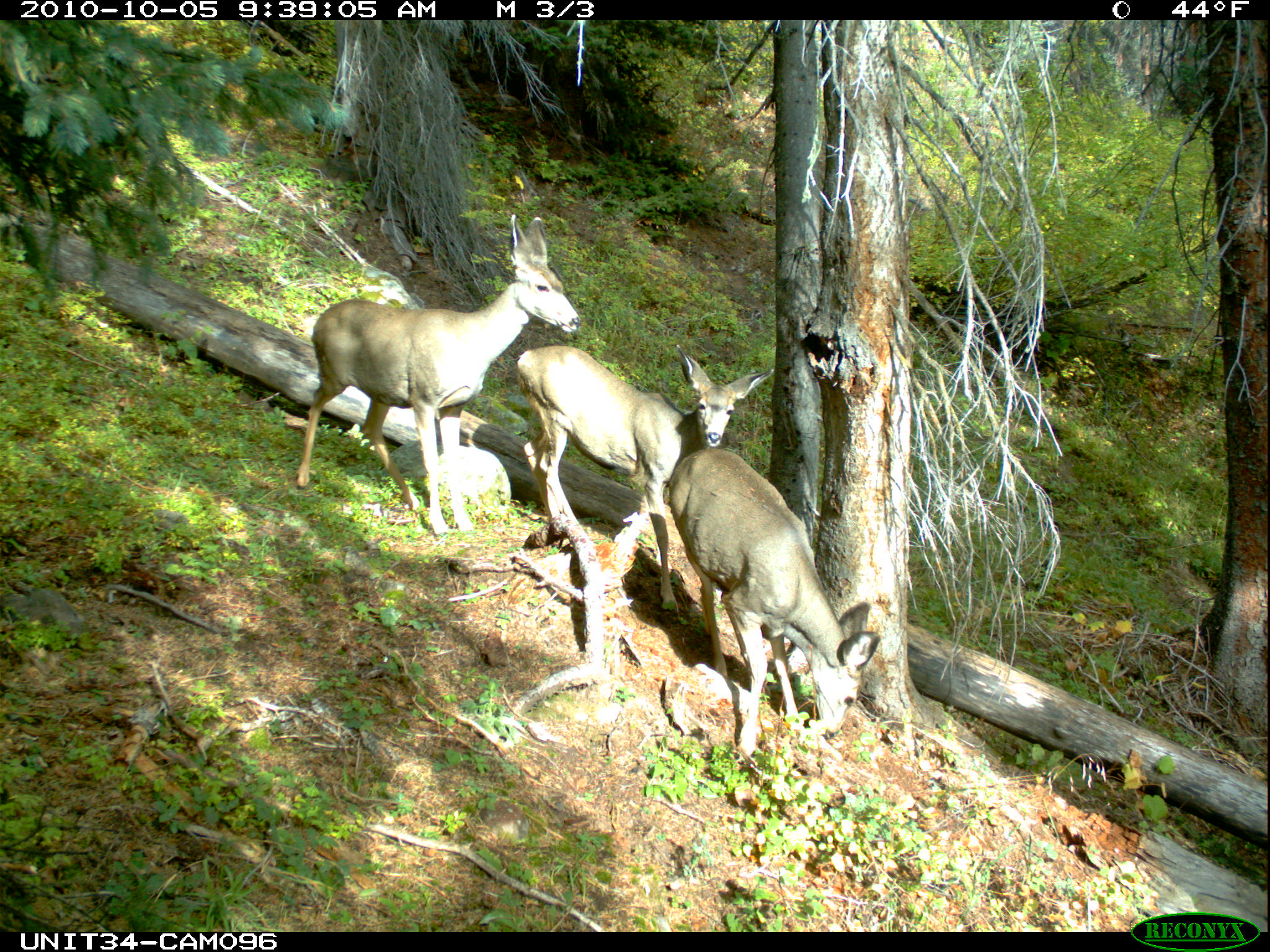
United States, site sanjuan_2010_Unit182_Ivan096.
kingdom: Animalia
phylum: Chordata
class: Mammalia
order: Artiodactyla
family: Cervidae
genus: Odocoileus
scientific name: Odocoileus hemionus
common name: mule deer